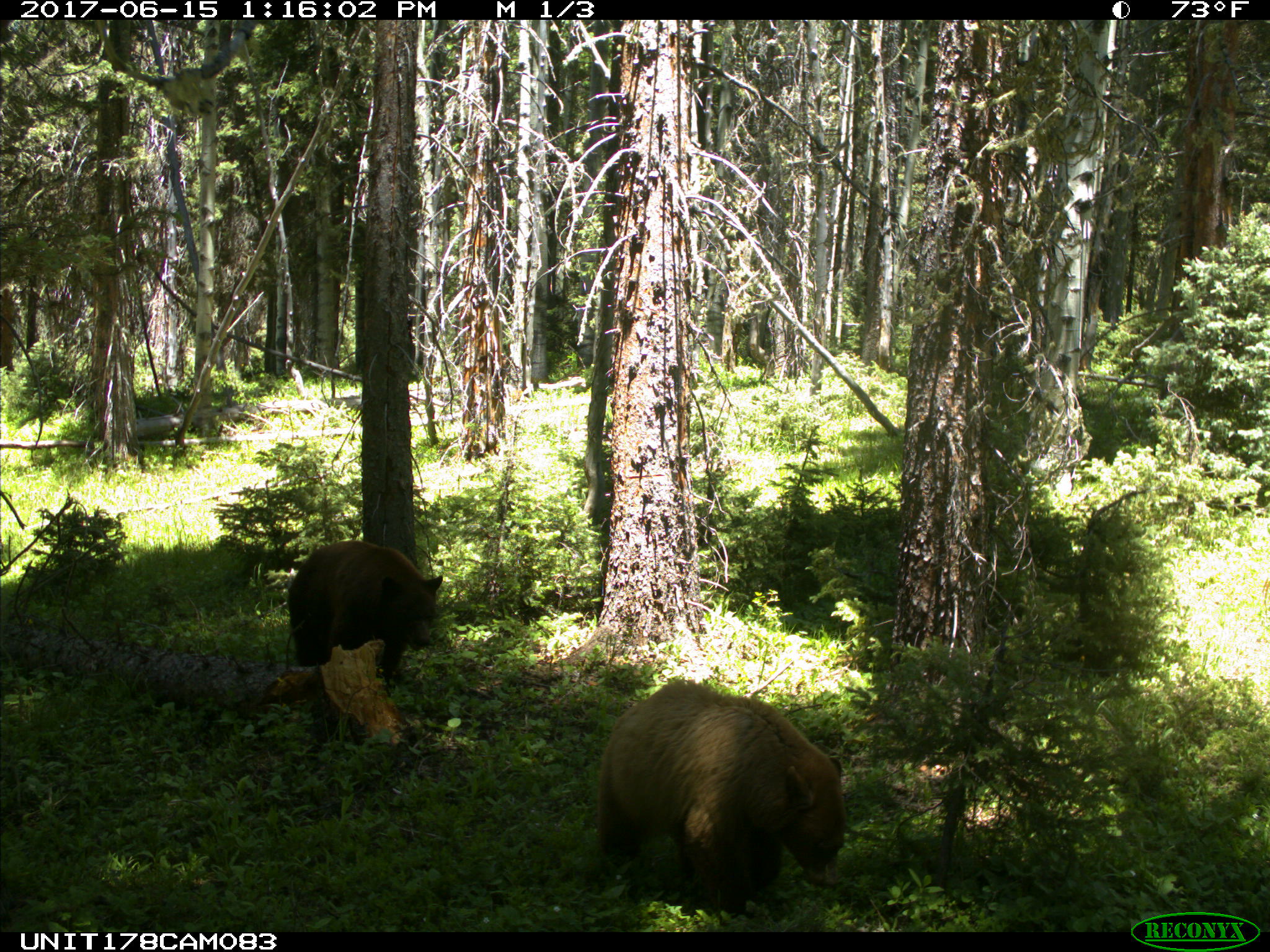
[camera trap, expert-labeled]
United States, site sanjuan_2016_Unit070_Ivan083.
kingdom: Animalia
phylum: Chordata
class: Mammalia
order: Carnivora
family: Ursidae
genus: Ursus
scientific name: Ursus americanus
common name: american black bear